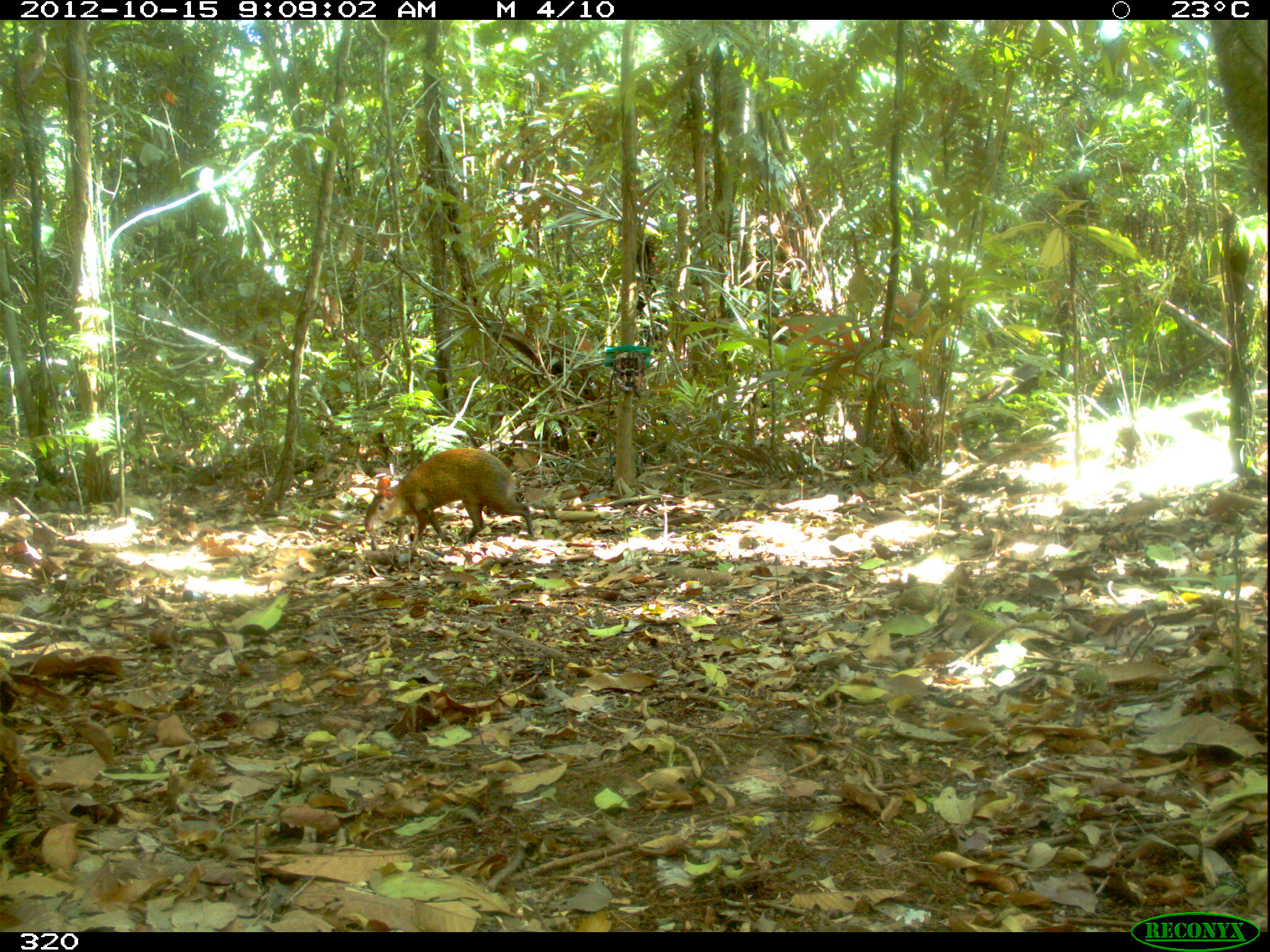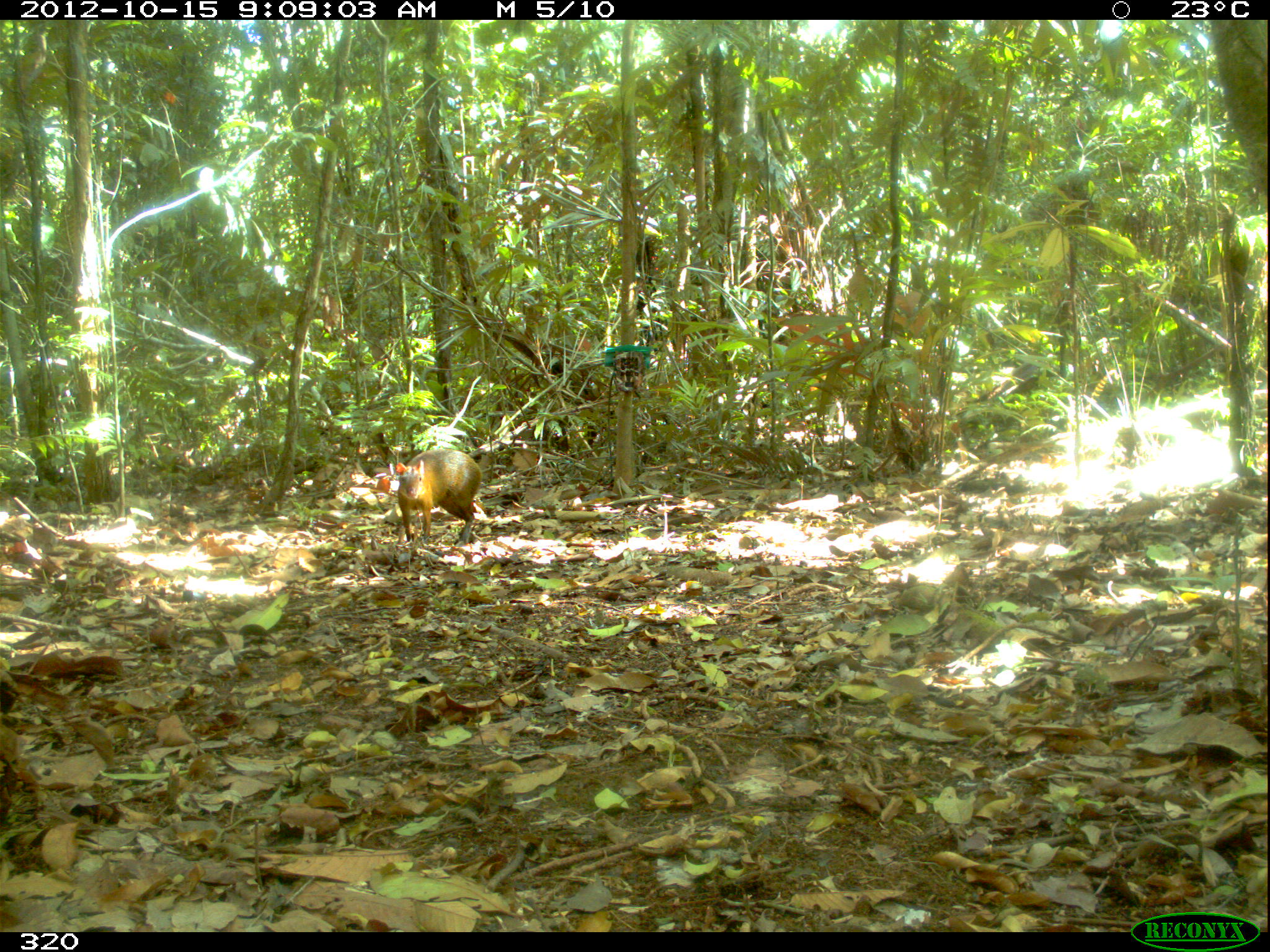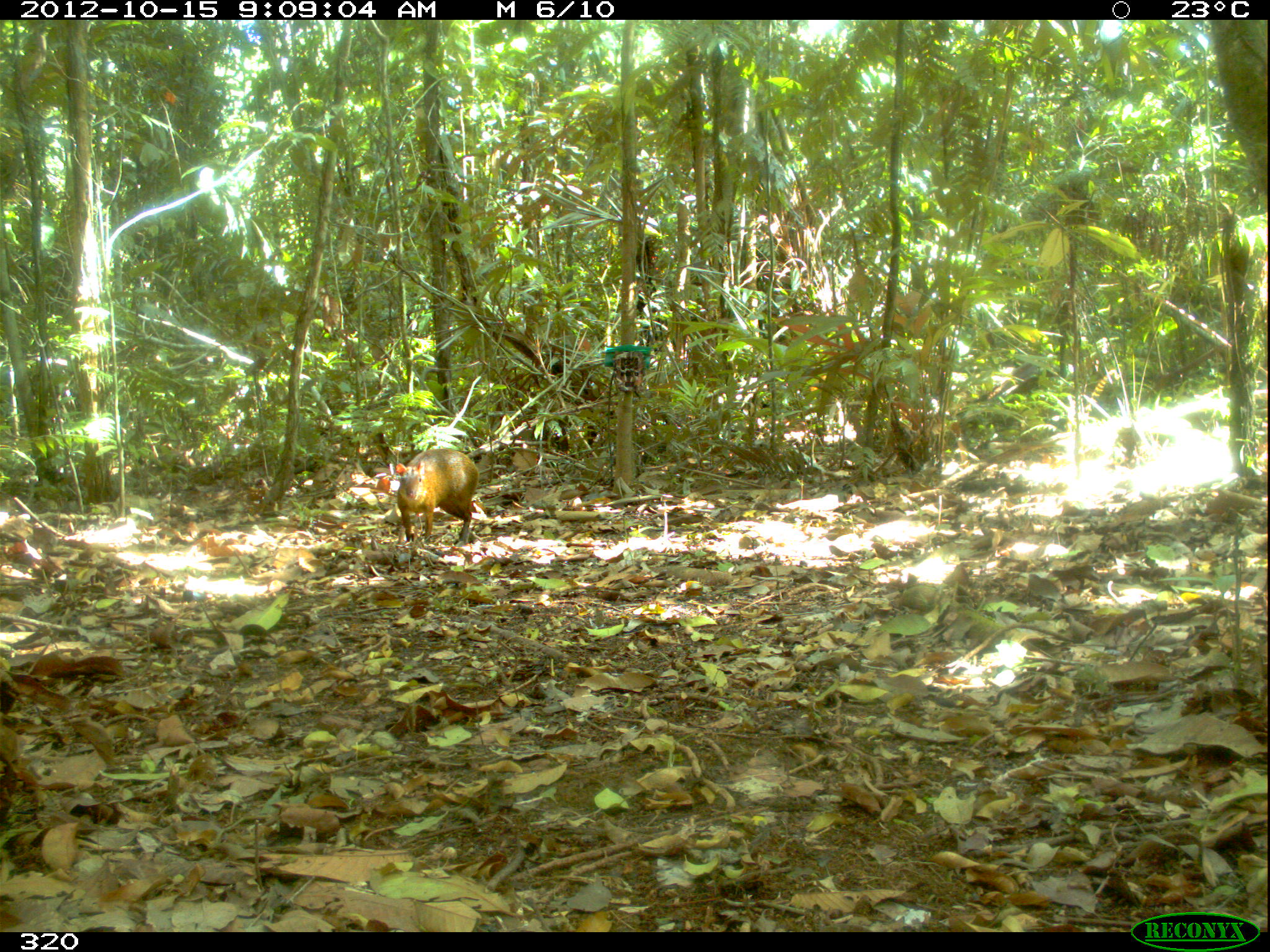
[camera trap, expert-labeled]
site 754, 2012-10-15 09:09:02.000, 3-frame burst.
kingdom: Animalia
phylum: Chordata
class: Mammalia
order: Rodentia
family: Dasyproctidae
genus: Dasyprocta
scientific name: Dasyprocta punctata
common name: central american agouti